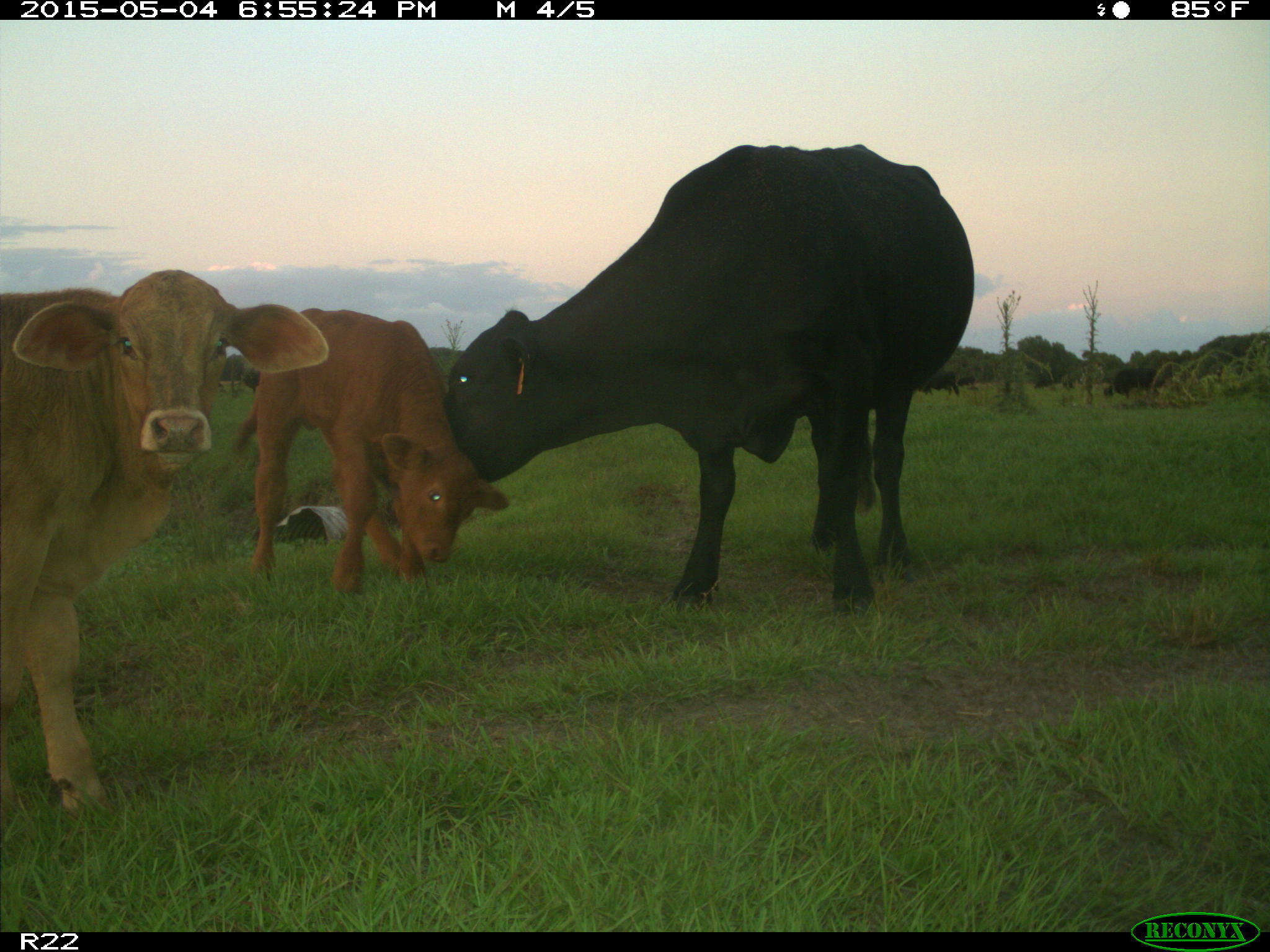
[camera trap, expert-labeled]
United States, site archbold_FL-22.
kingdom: Animalia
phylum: Chordata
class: Mammalia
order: Artiodactyla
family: Bovidae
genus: Bos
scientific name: Bos taurus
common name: domestic cow